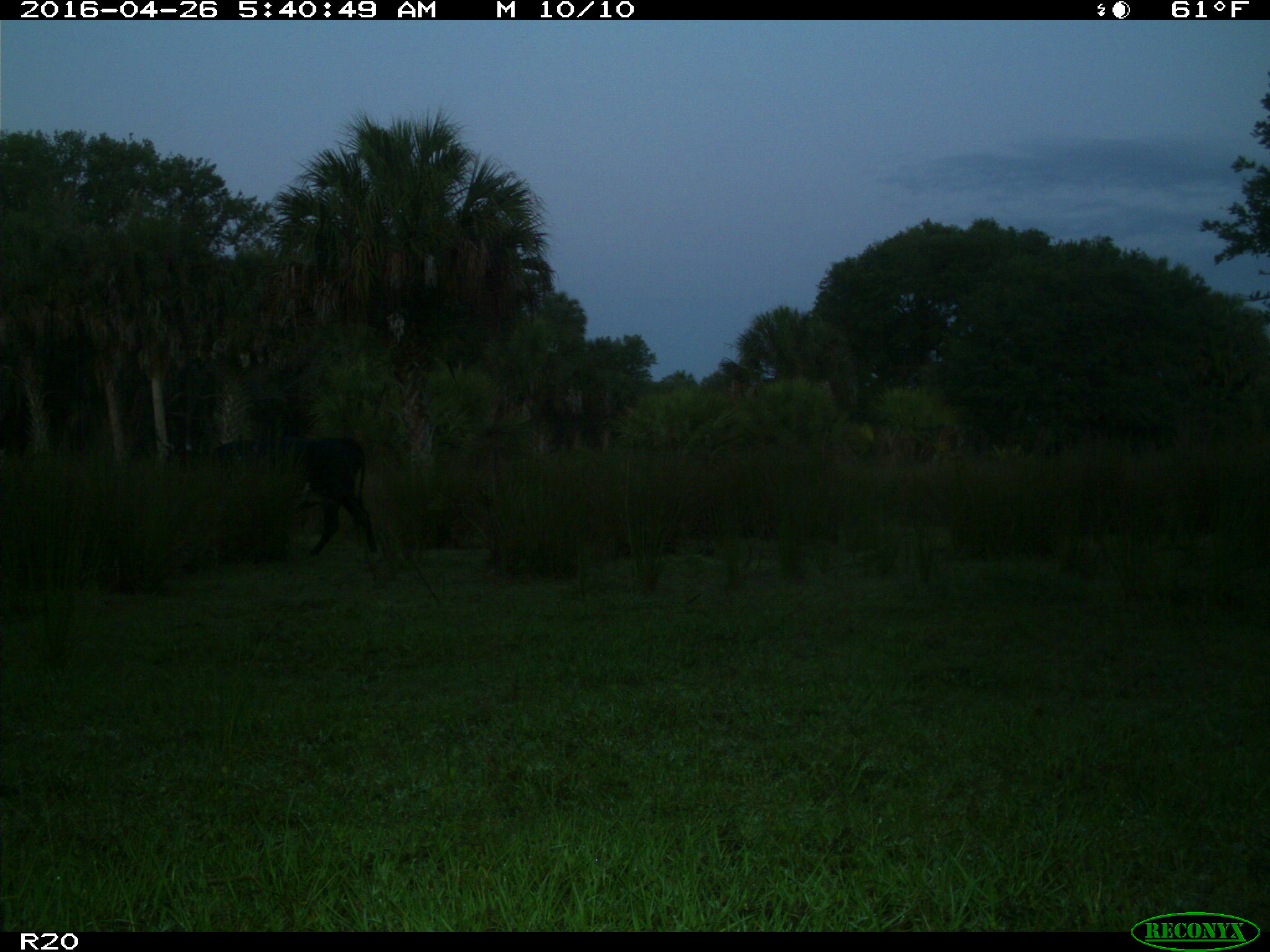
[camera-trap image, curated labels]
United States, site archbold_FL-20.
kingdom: Animalia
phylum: Chordata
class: Mammalia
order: Artiodactyla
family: Bovidae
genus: Bos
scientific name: Bos taurus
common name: domestic cow